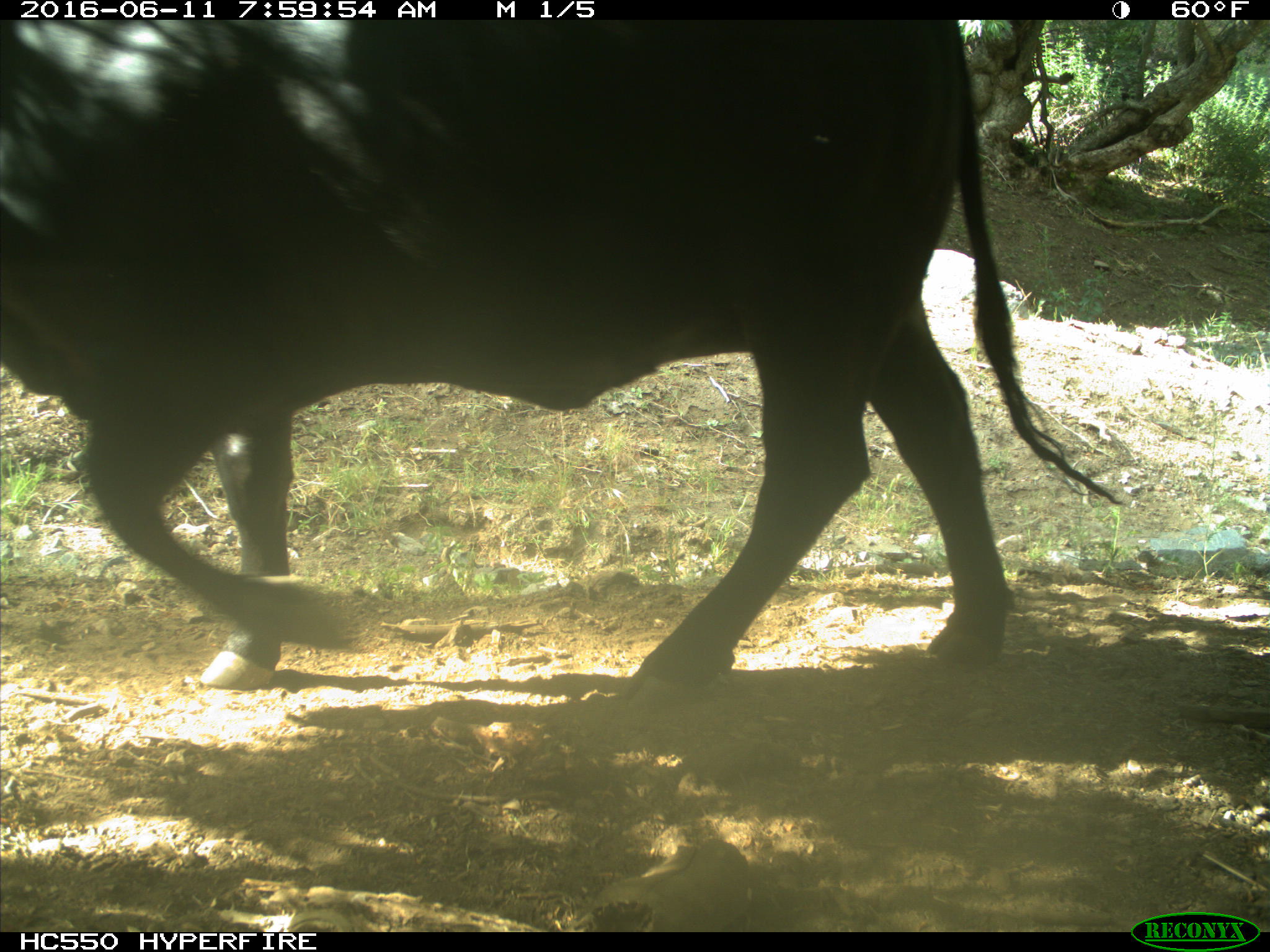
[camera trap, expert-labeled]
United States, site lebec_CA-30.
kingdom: Animalia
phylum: Chordata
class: Mammalia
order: Artiodactyla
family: Bovidae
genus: Bos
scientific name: Bos taurus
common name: domestic cow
Bos taurus (domestic cow).